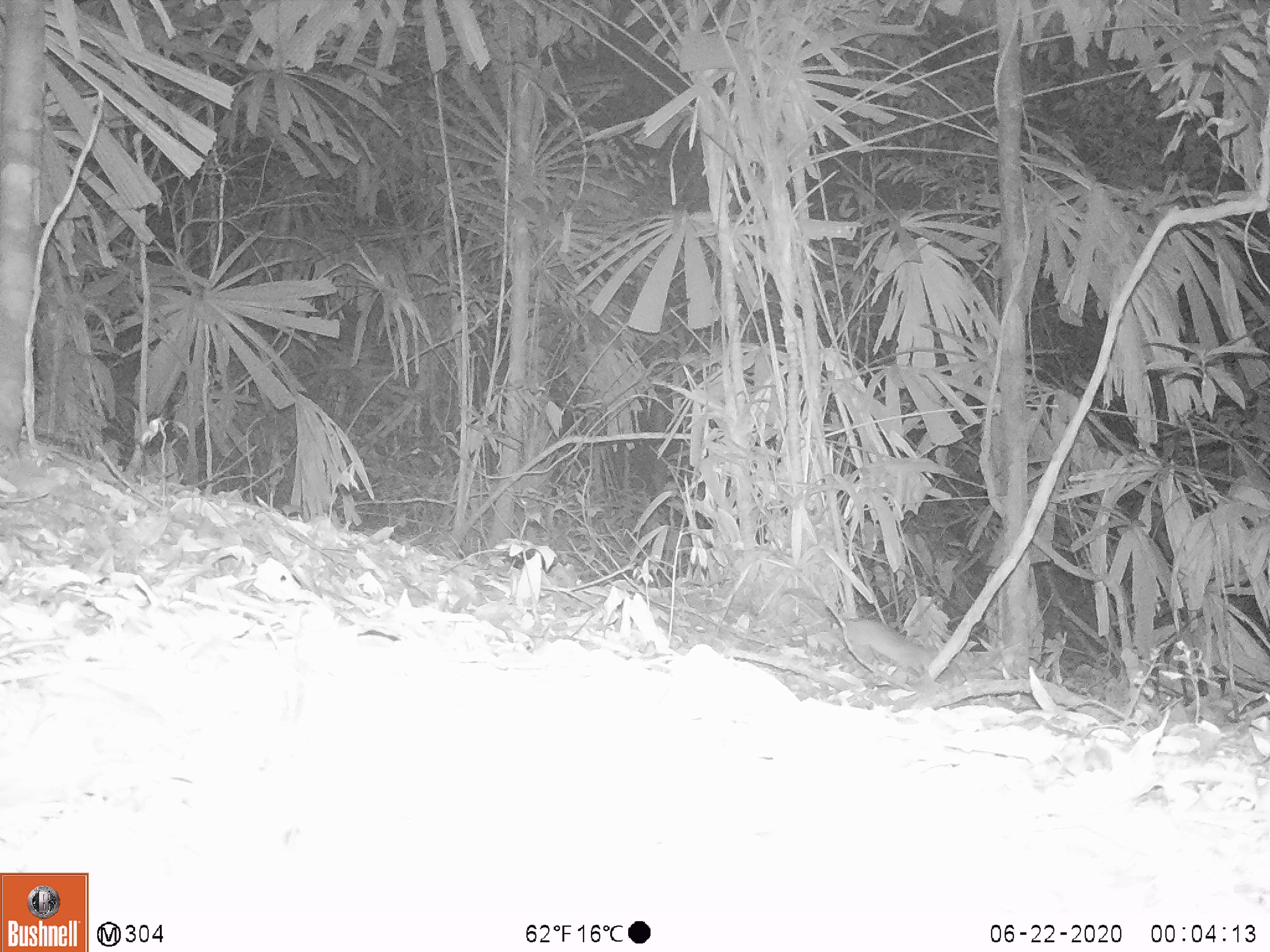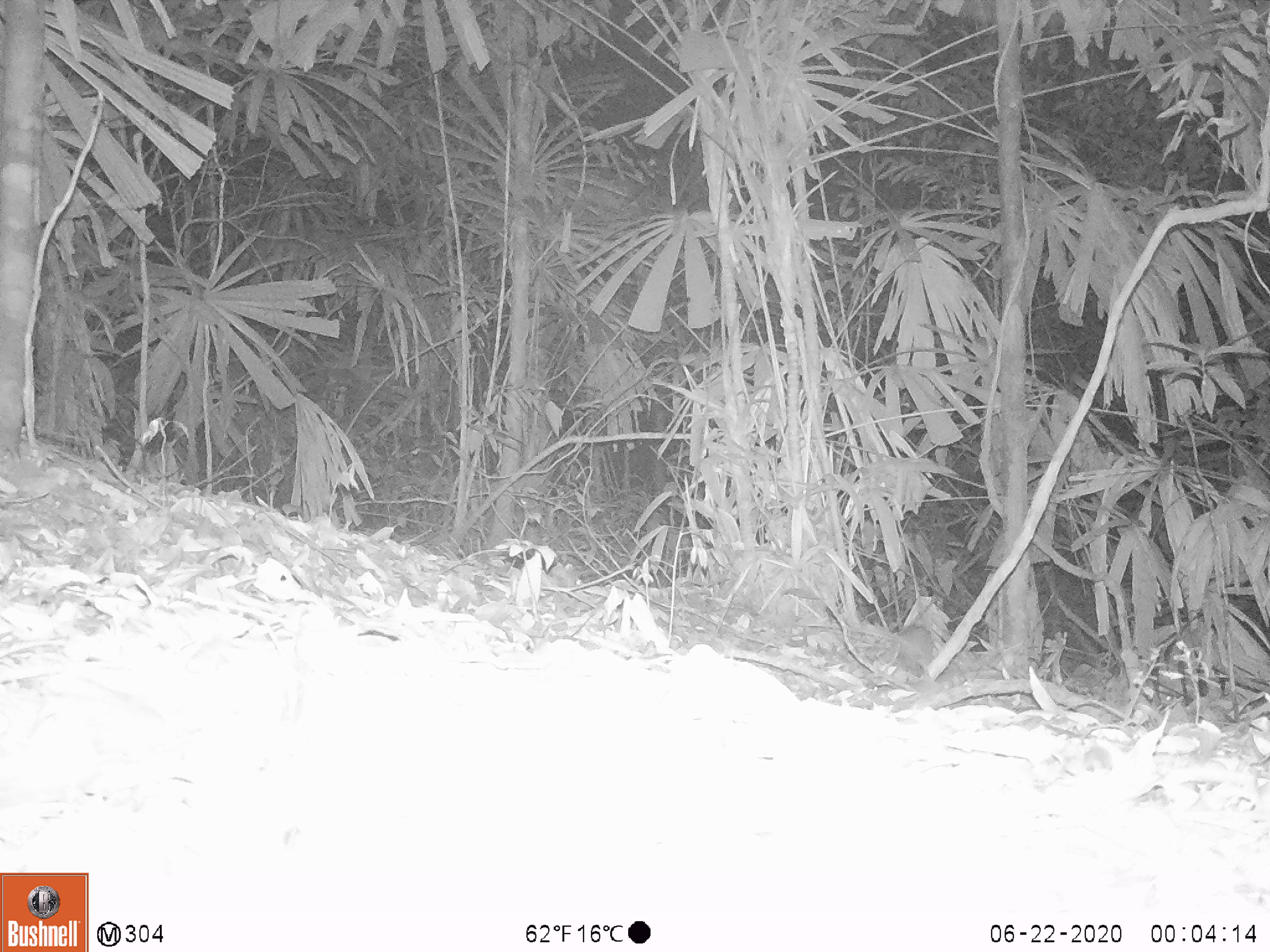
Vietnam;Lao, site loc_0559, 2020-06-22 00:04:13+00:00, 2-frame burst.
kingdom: Animalia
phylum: Chordata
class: Mammalia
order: Rodentia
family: Muridae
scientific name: Muridae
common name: old-world mice and rats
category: unidentified murid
Unidentified murid (old-world mice and rats) (Muridae). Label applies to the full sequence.